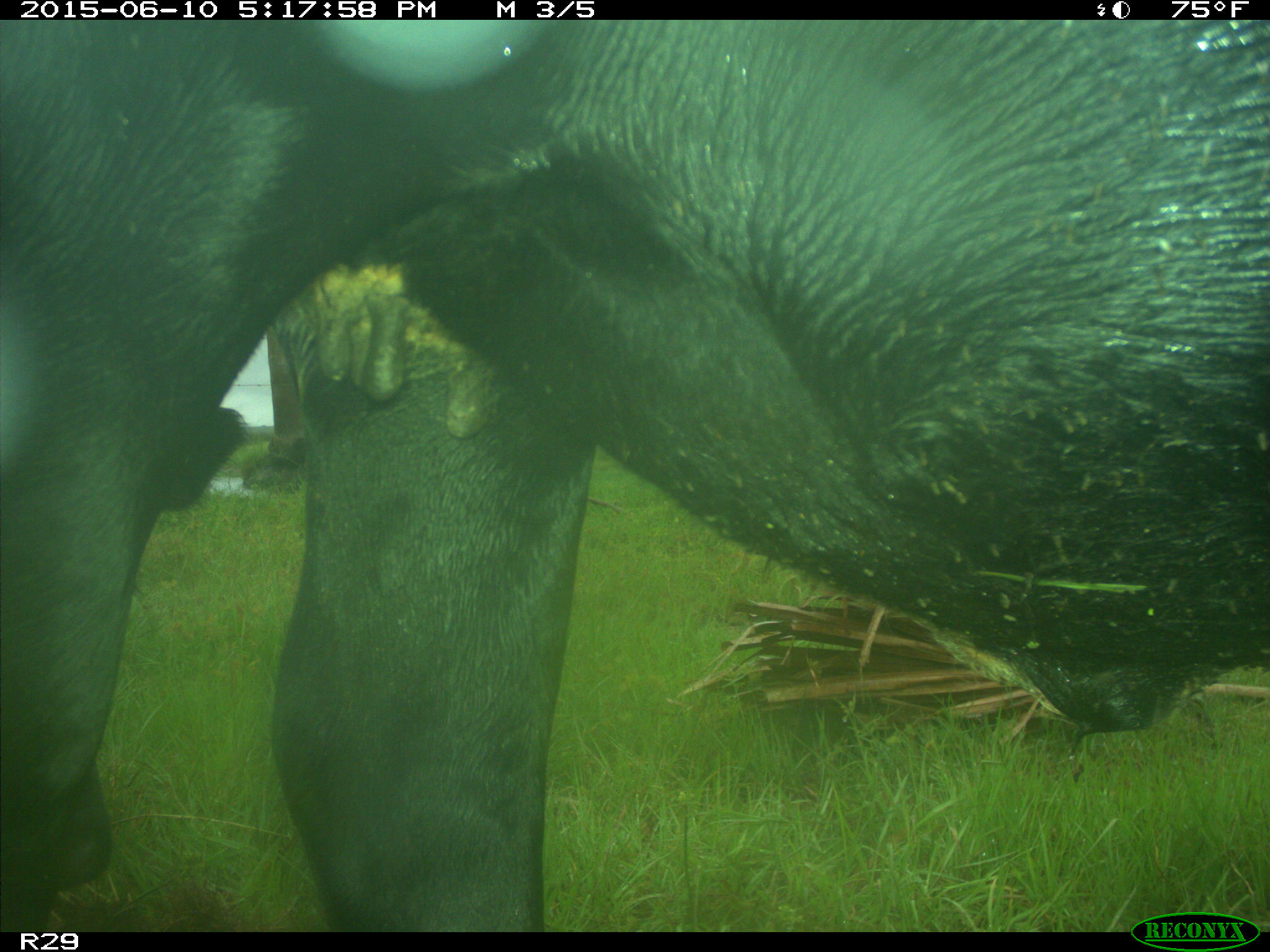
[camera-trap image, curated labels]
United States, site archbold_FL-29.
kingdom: Animalia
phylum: Chordata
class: Mammalia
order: Artiodactyla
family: Bovidae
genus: Bos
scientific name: Bos taurus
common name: domestic cow